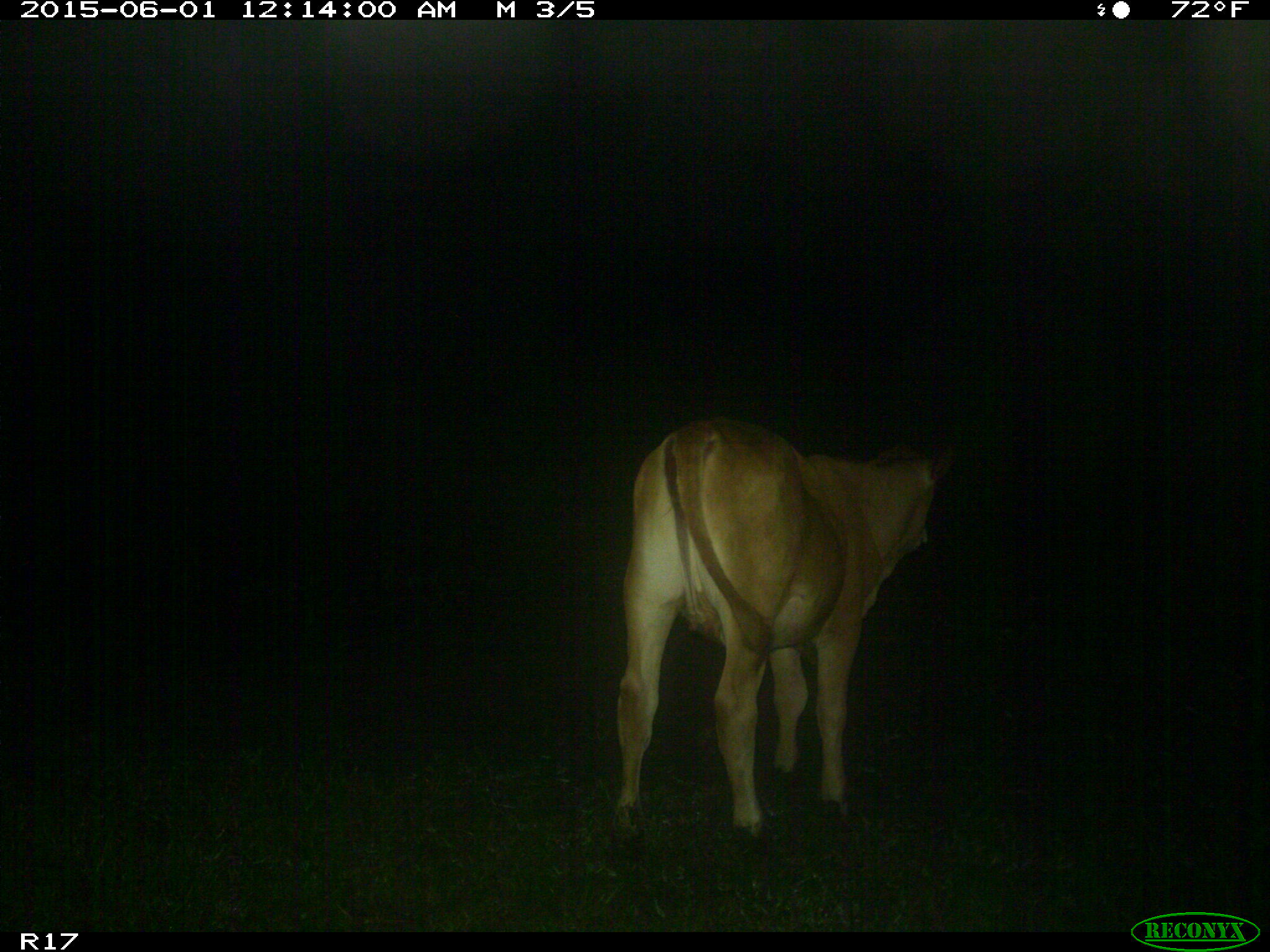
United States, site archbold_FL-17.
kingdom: Animalia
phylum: Chordata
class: Mammalia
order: Artiodactyla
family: Bovidae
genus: Bos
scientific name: Bos taurus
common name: domestic cow